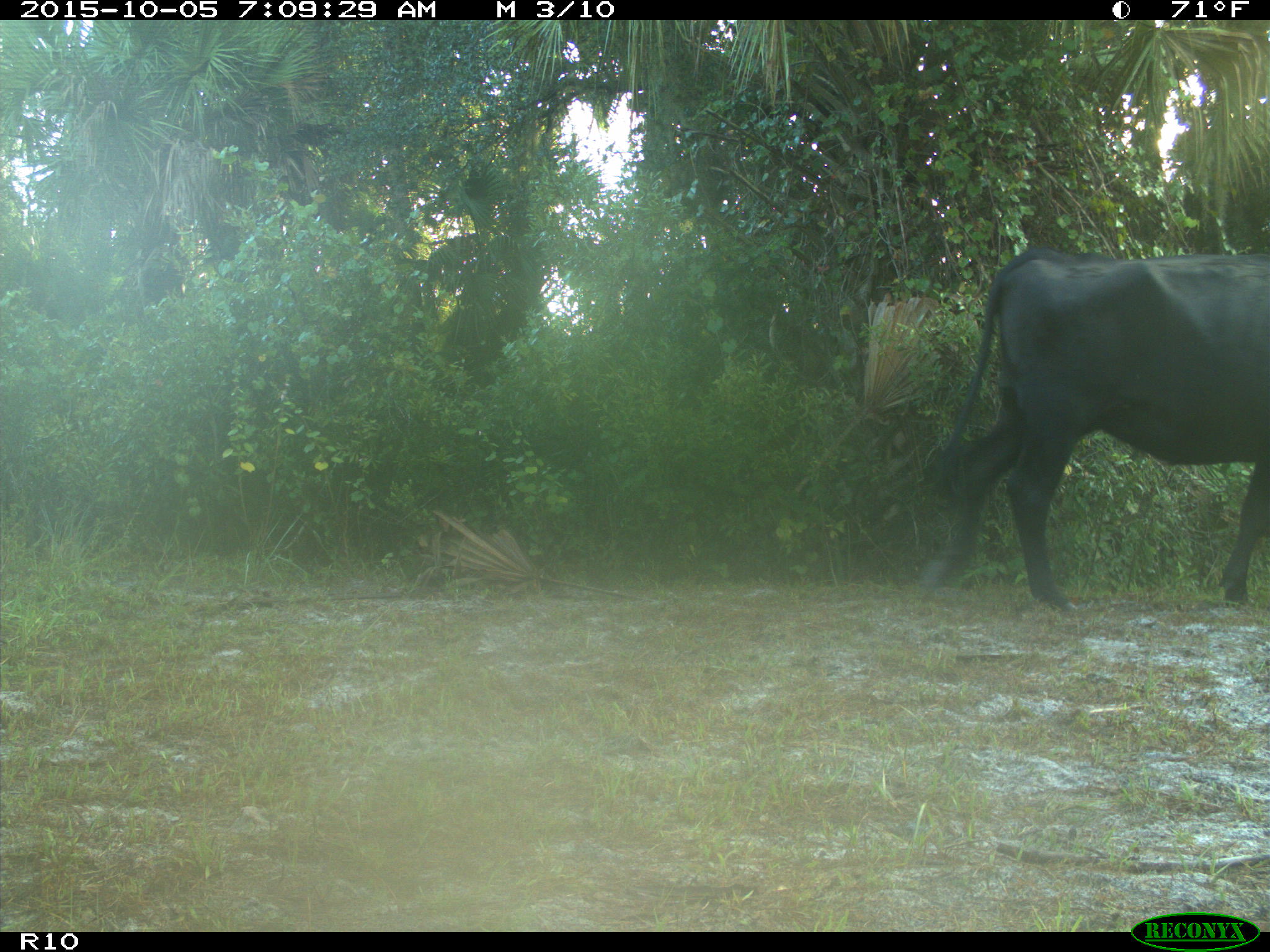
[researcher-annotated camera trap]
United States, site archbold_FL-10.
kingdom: Animalia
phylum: Chordata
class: Mammalia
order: Artiodactyla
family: Bovidae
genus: Bos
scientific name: Bos taurus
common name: domestic cow